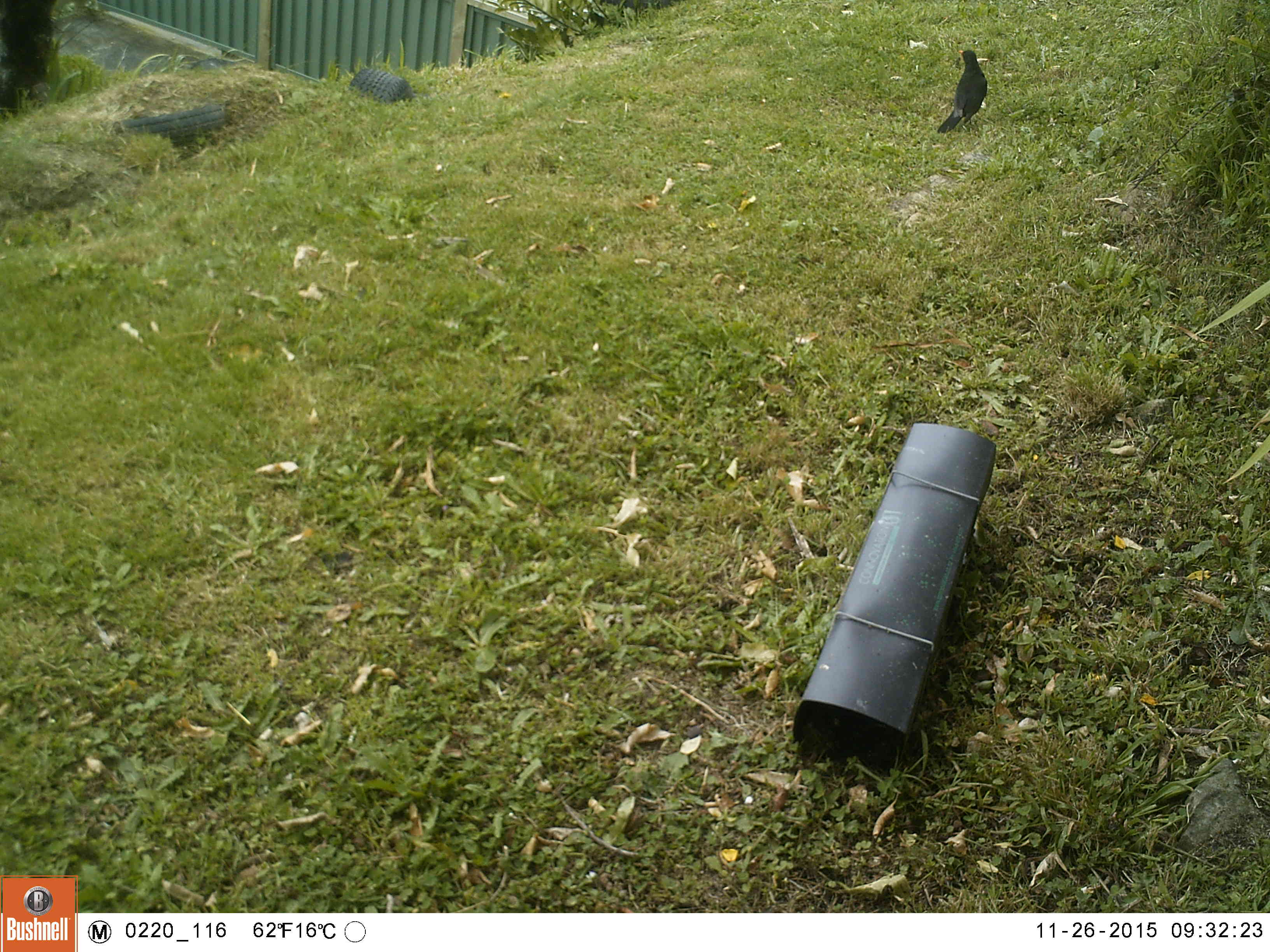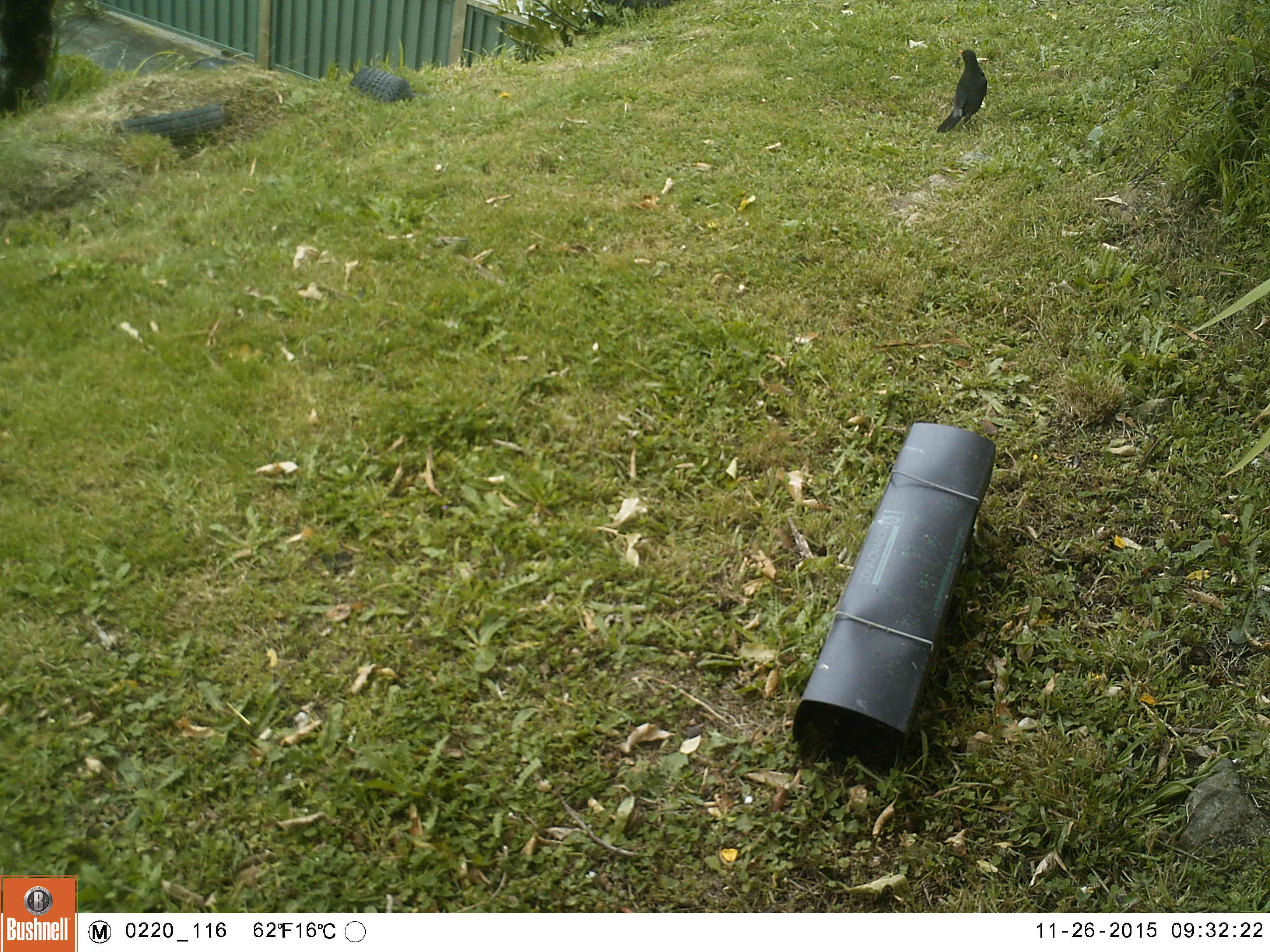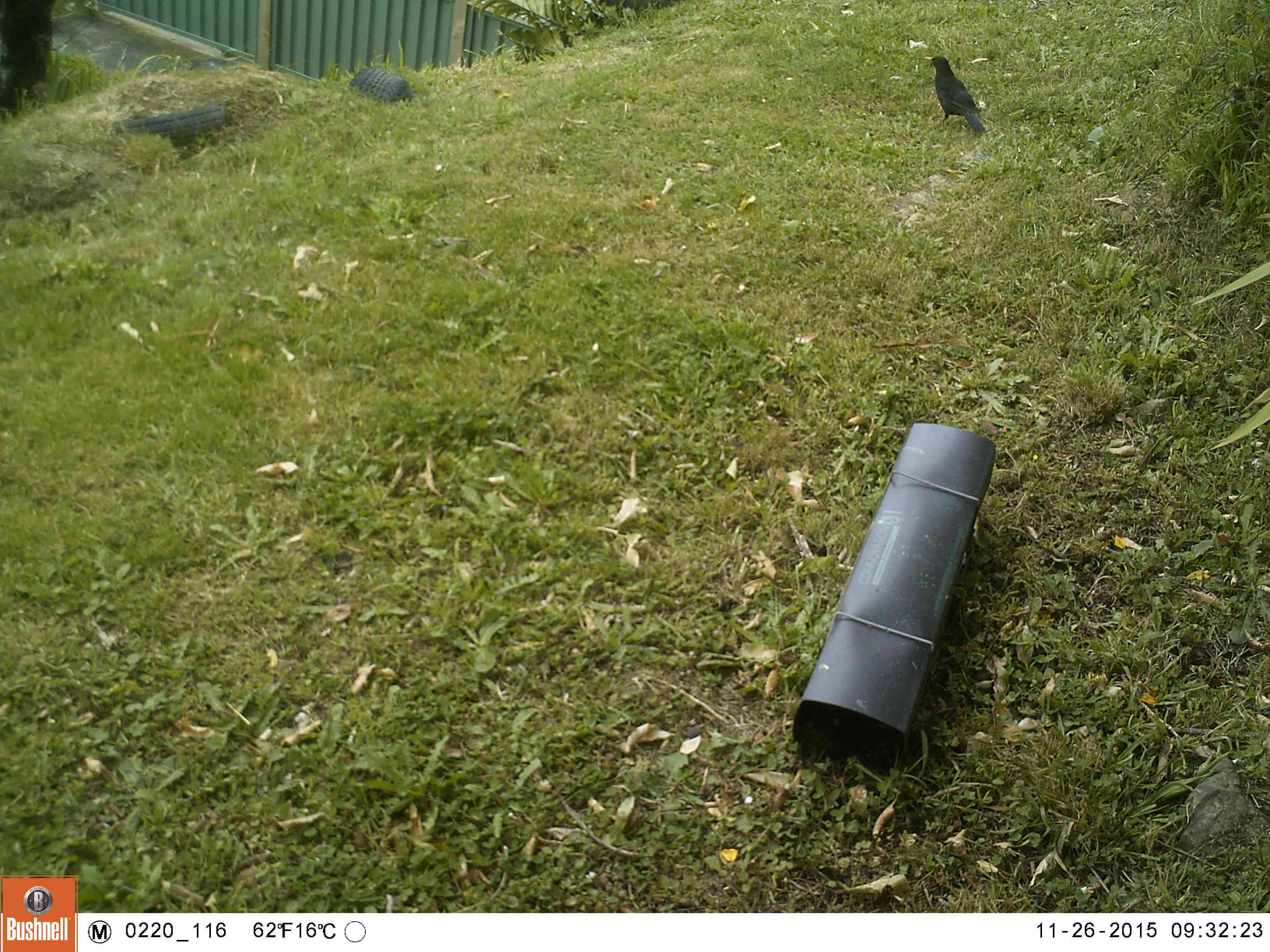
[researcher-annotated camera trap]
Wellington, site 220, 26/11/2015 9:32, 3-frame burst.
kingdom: Animalia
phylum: Chordata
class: Aves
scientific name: Aves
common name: bird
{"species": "bird (Aves)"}